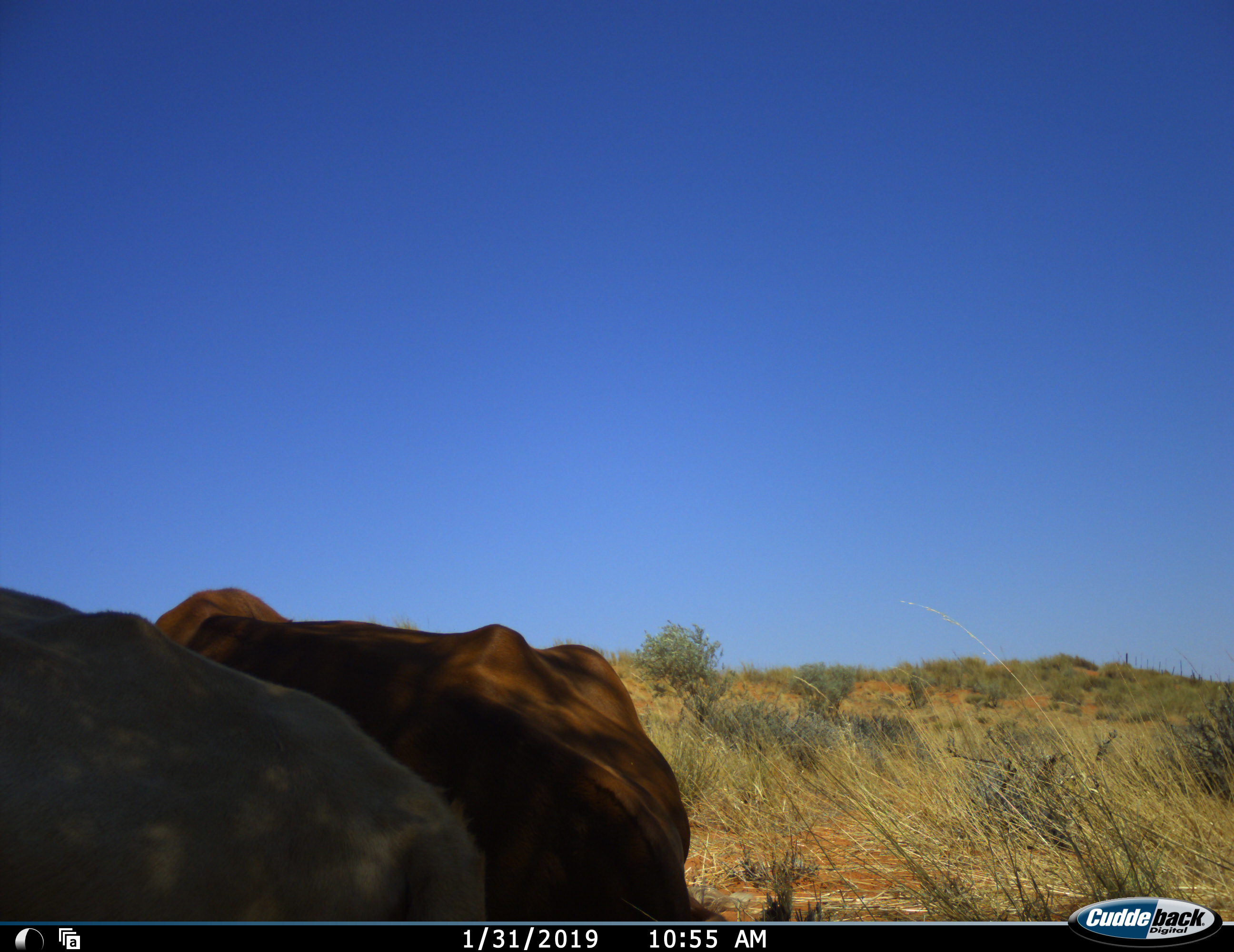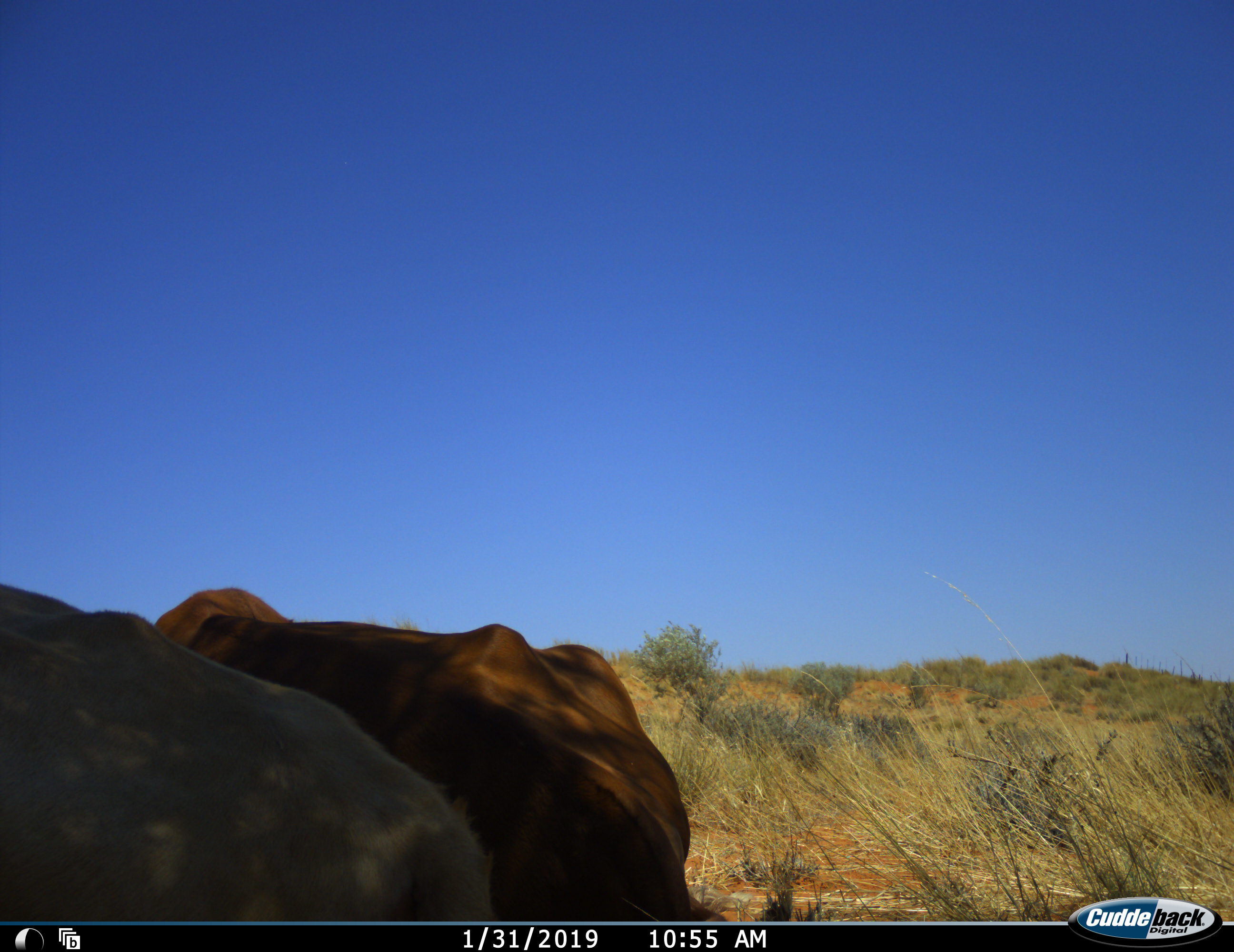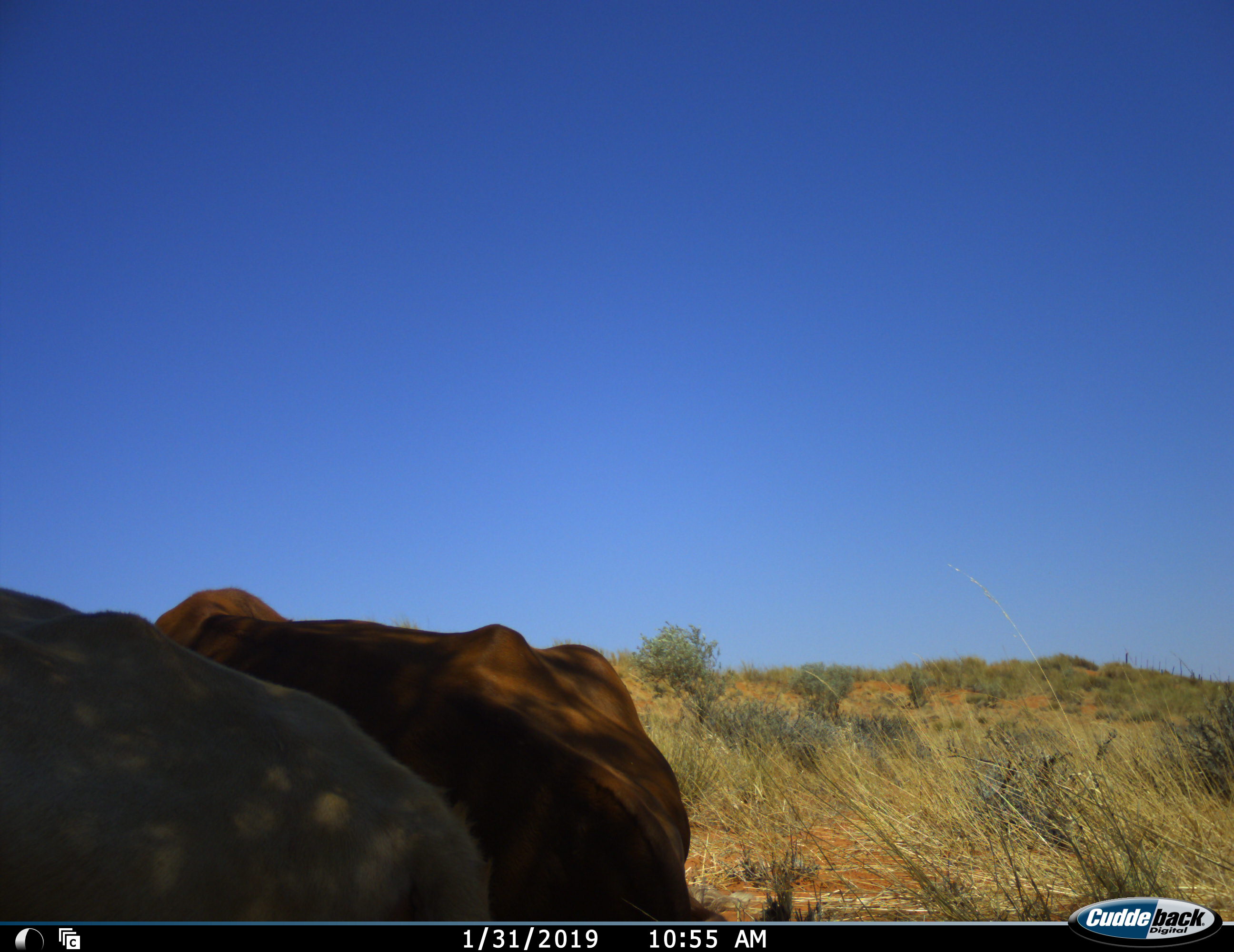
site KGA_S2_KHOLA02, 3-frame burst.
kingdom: Animalia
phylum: Chordata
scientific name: Vertebrata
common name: domestic animal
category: domesticanimal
Domesticanimal (domestic animal) (Vertebrata), count 2. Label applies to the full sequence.